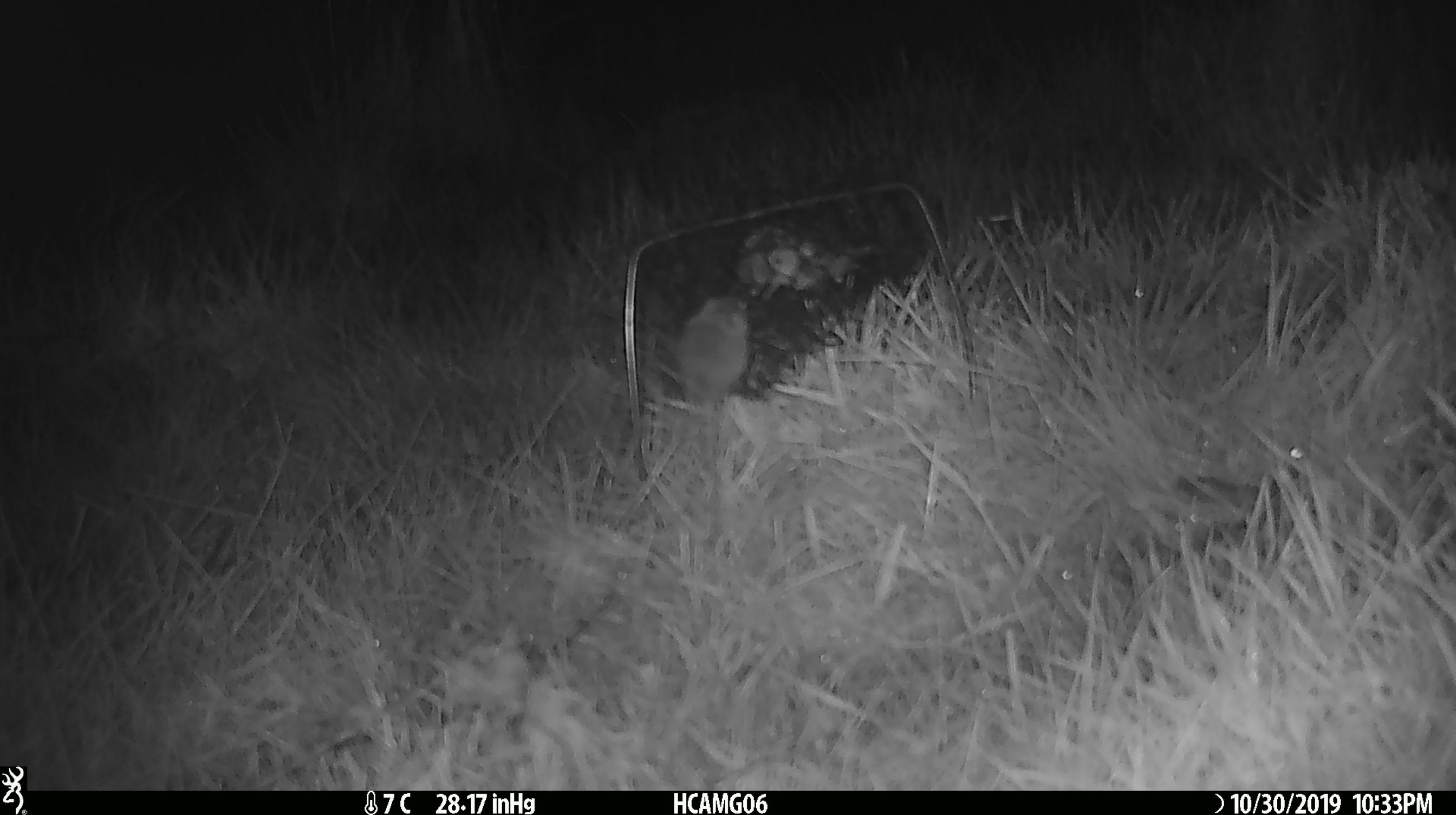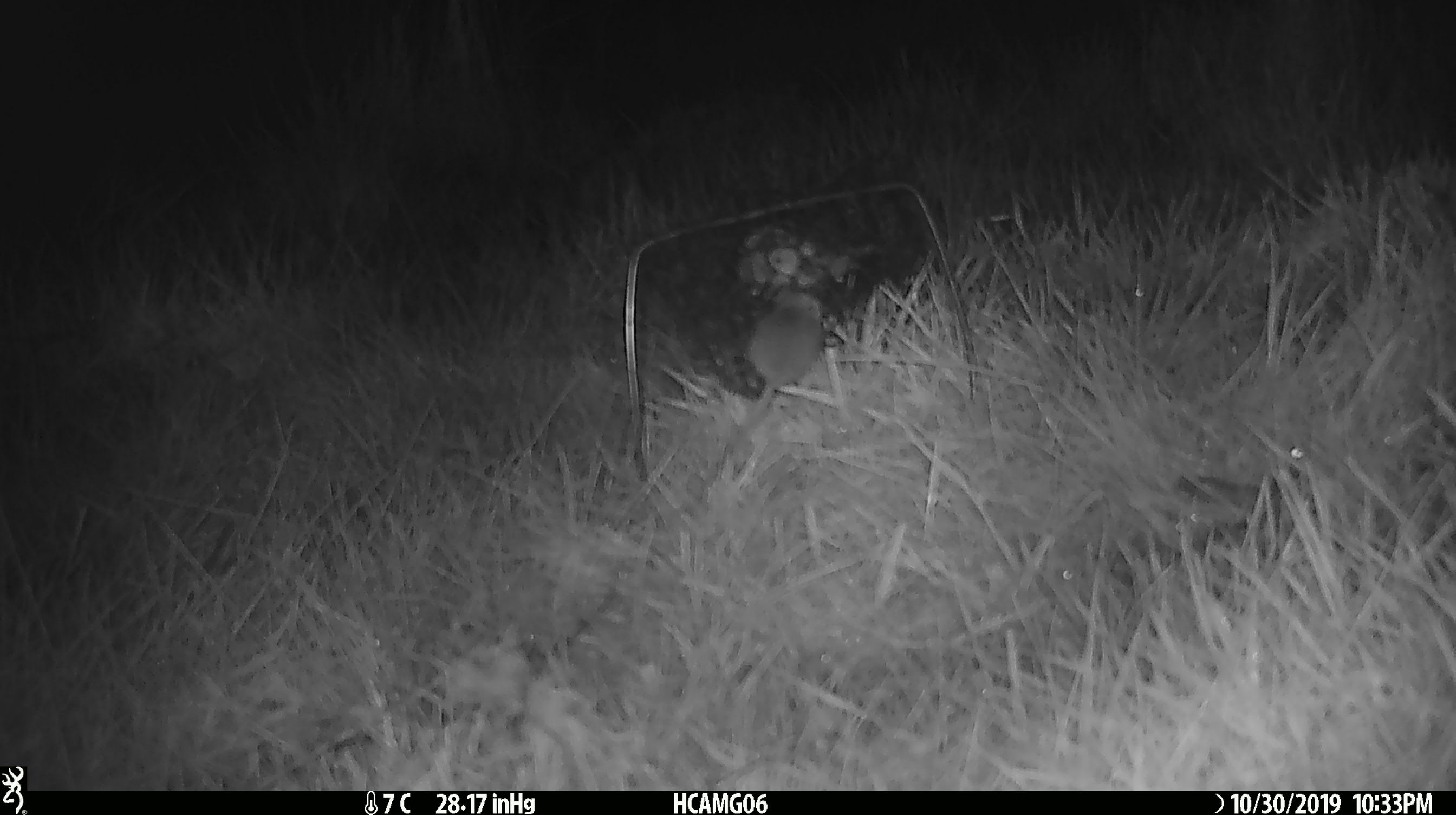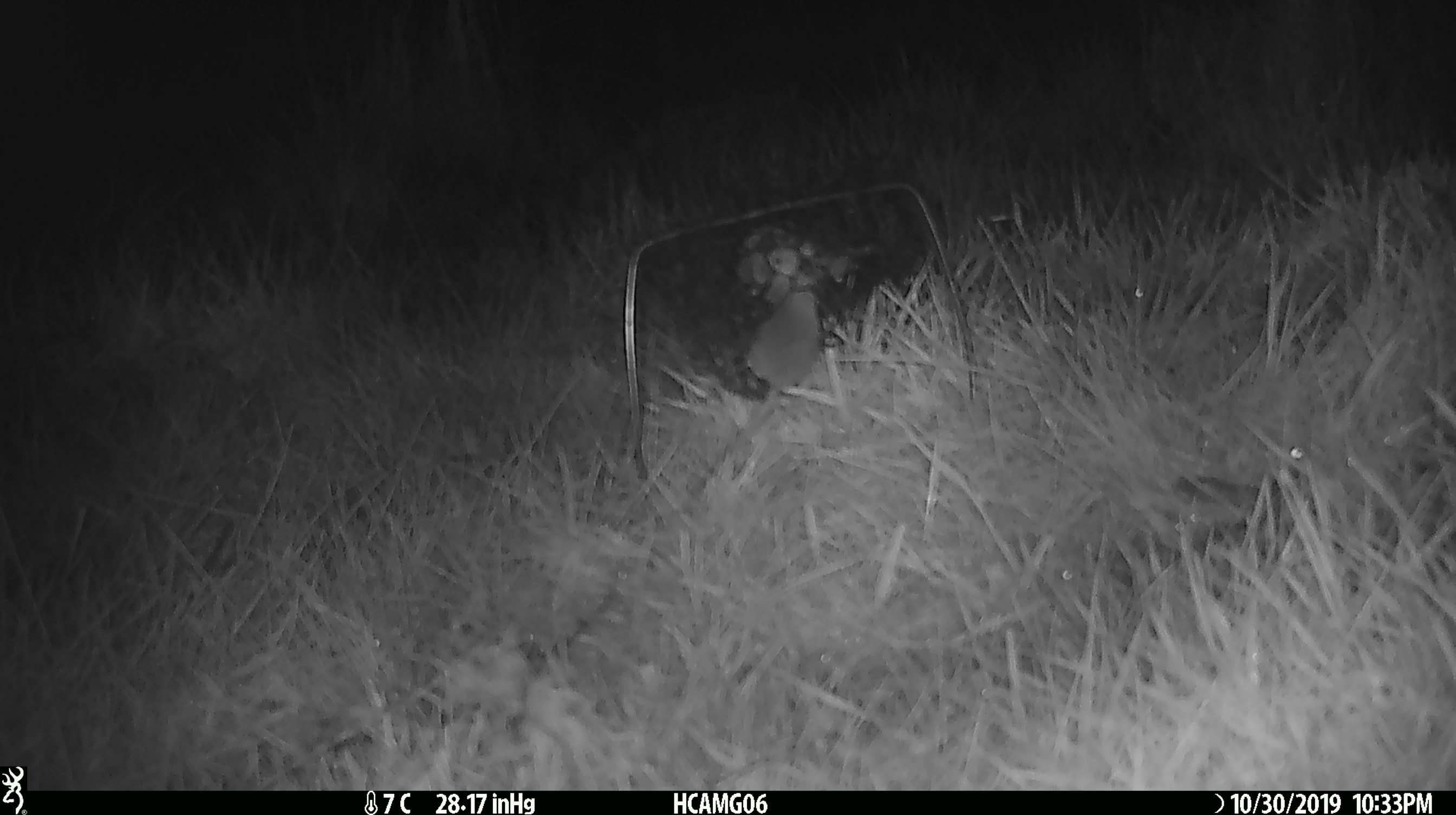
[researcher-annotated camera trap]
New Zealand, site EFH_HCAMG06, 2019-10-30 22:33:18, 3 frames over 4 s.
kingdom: Animalia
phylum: Chordata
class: Mammalia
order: Rodentia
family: Muridae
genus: Mus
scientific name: Mus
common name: mouse